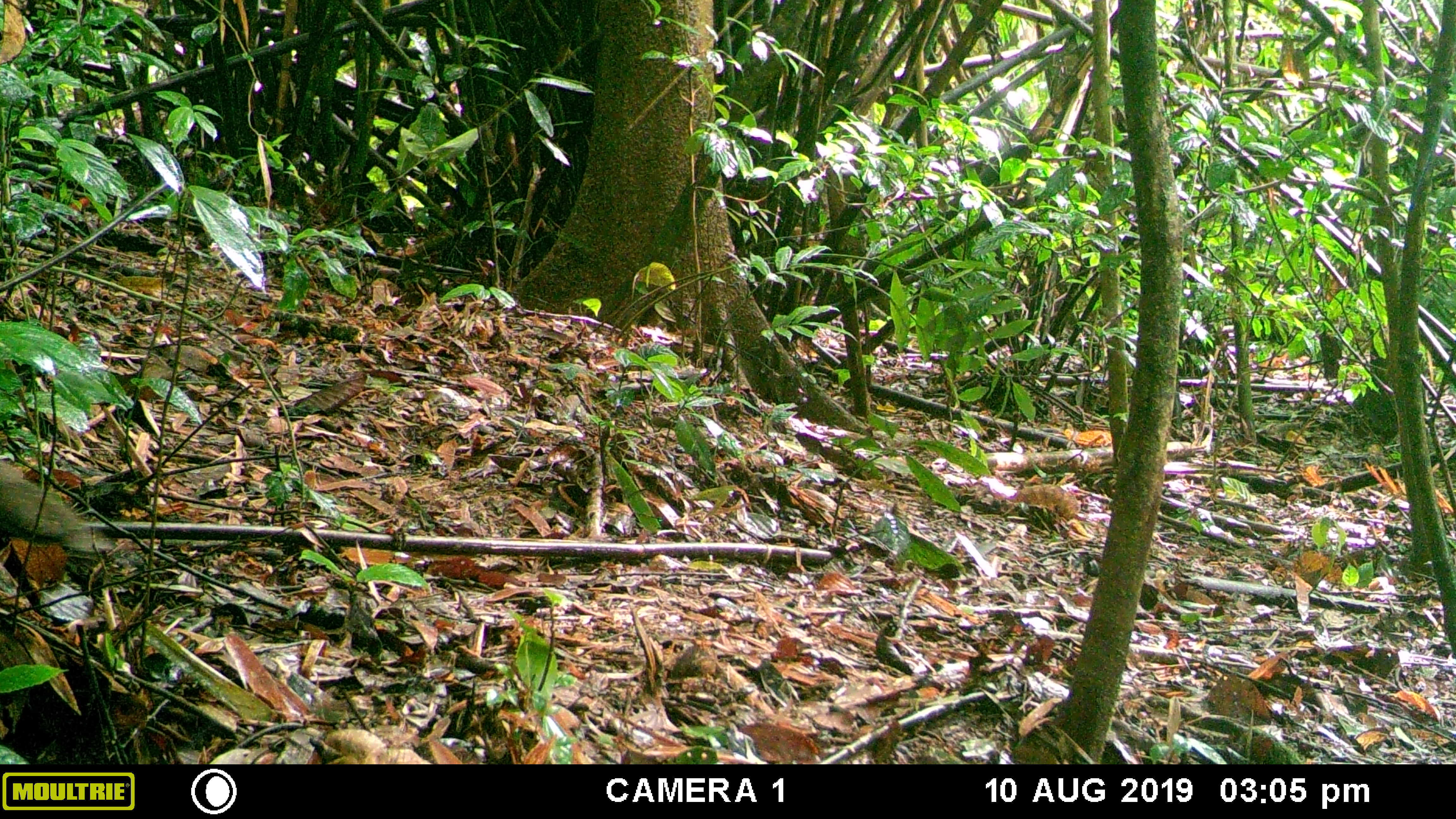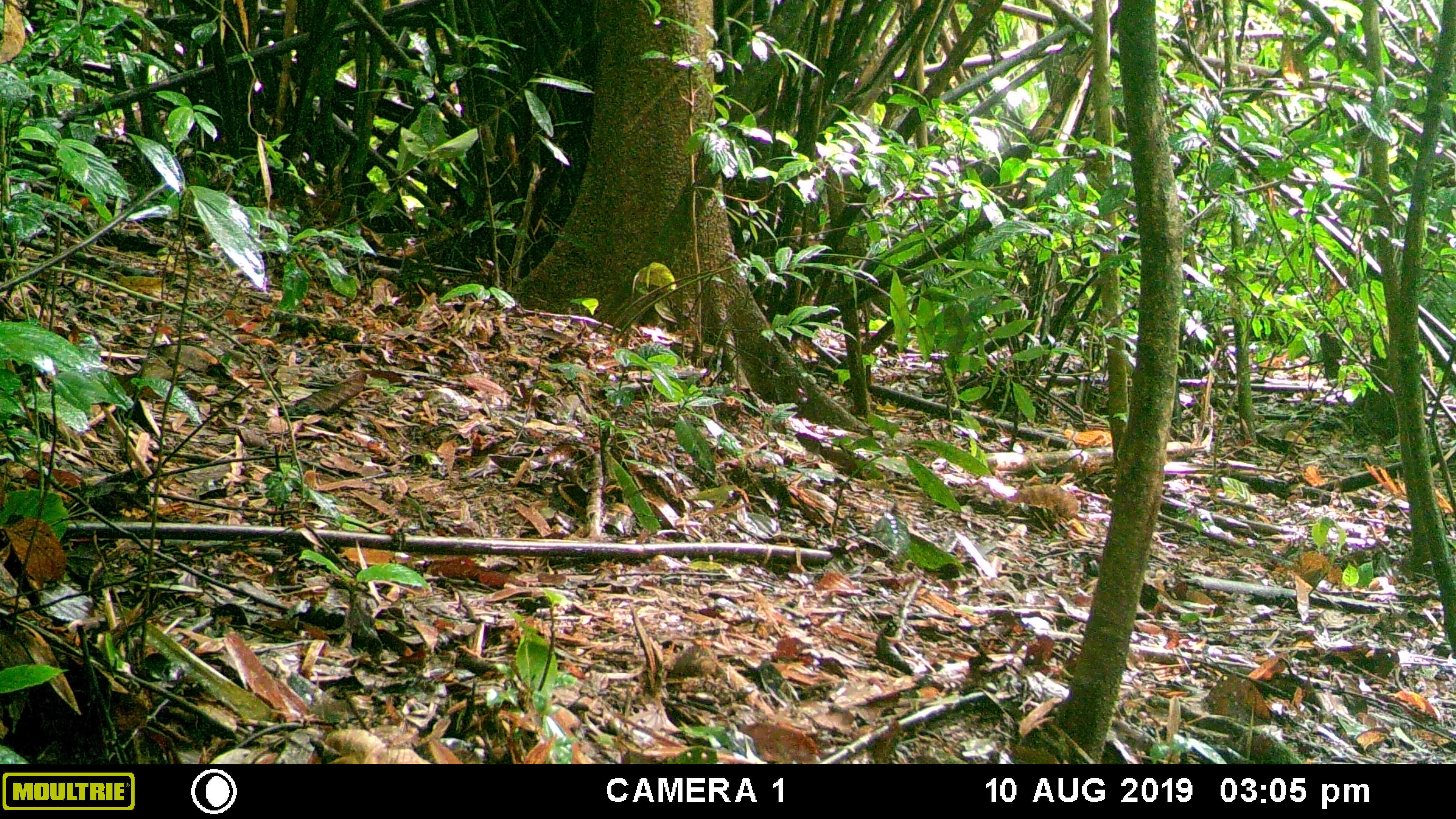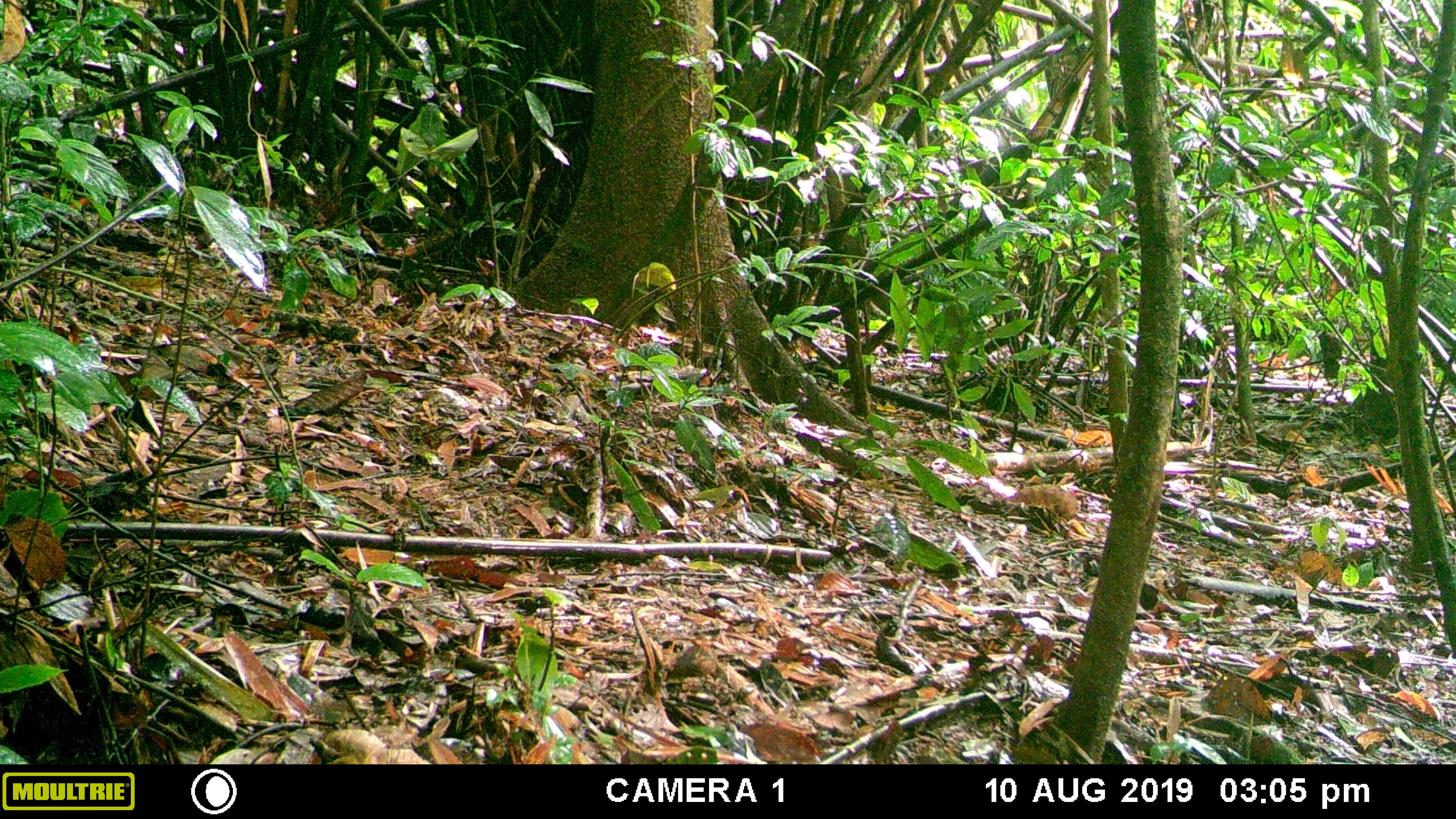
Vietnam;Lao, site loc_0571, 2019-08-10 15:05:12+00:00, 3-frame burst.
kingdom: Animalia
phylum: Chordata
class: Aves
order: Galliformes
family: Phasianidae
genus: Polyplectron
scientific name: Polyplectron bicalcaratum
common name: gray peacock-pheasant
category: grey peacock pheasant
Grey peacock pheasant (gray peacock-pheasant) (Polyplectron bicalcaratum). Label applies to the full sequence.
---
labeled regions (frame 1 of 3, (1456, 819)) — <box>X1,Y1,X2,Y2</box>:
grey peacock pheasant: <box>0,464,110,551</box>